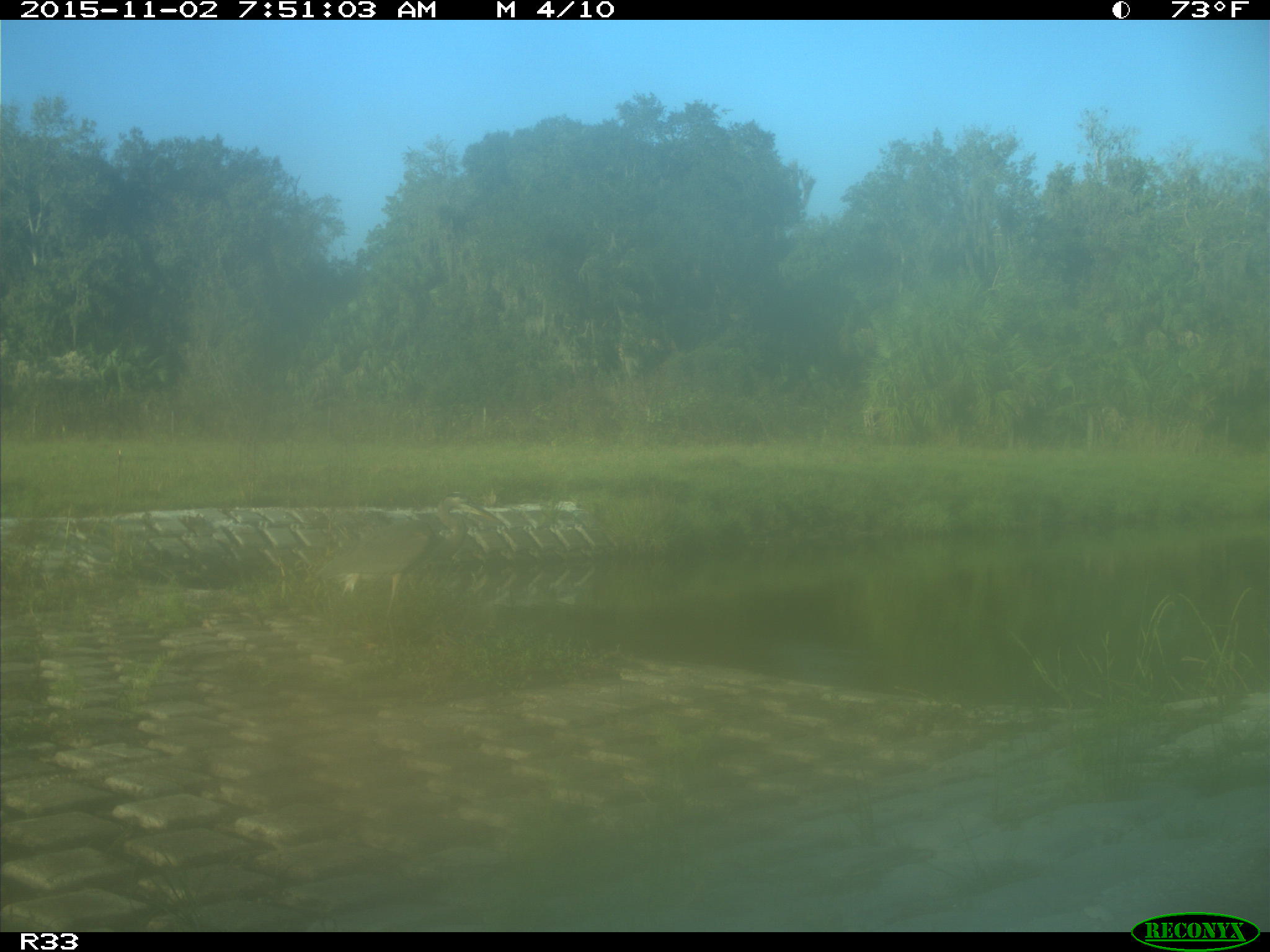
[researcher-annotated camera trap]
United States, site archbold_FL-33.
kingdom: Animalia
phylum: Chordata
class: Aves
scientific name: Aves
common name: birds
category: unidentified bird